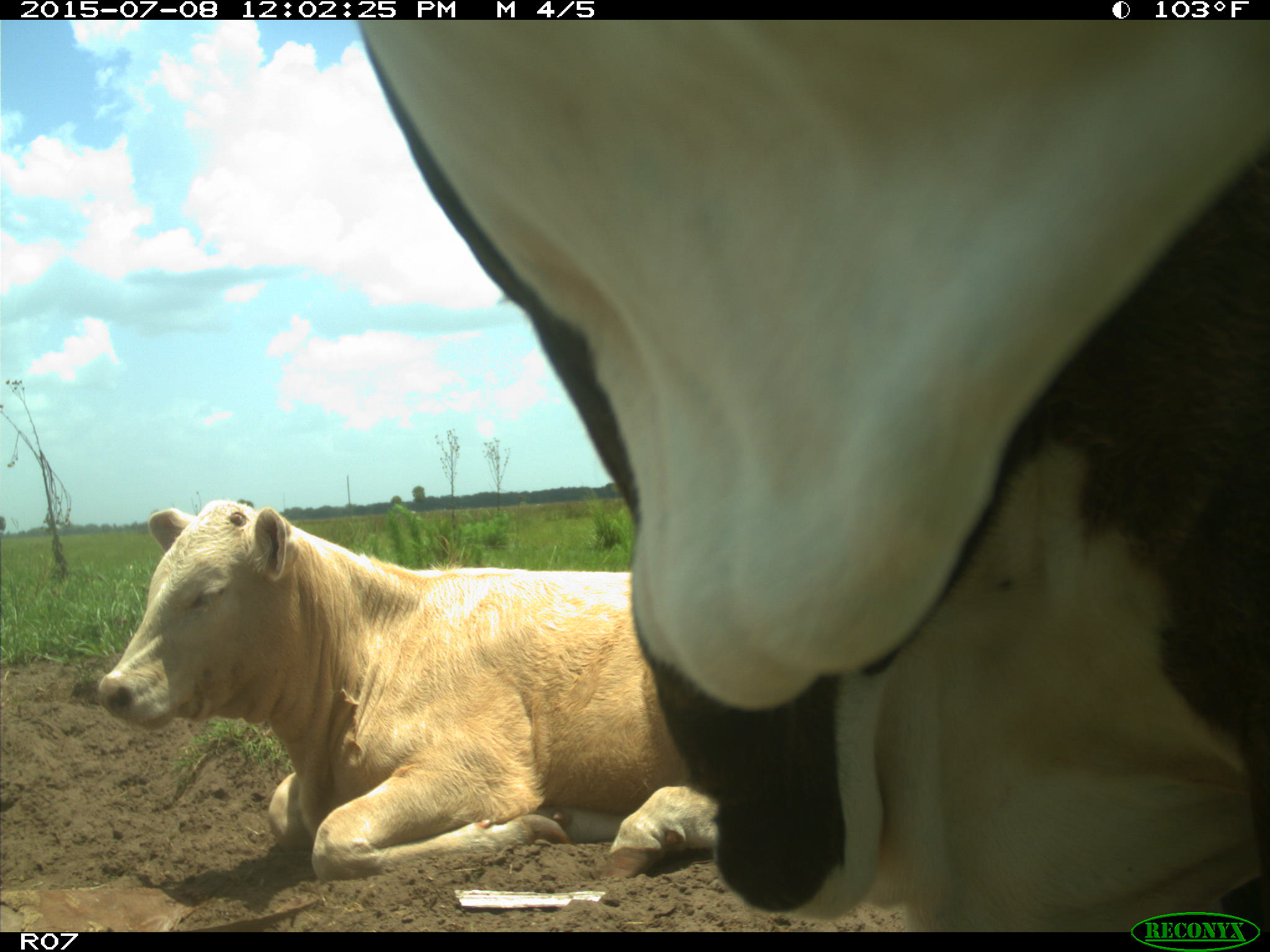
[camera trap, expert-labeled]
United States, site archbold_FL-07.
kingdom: Animalia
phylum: Chordata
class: Mammalia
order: Artiodactyla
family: Bovidae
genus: Bos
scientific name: Bos taurus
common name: domestic cow